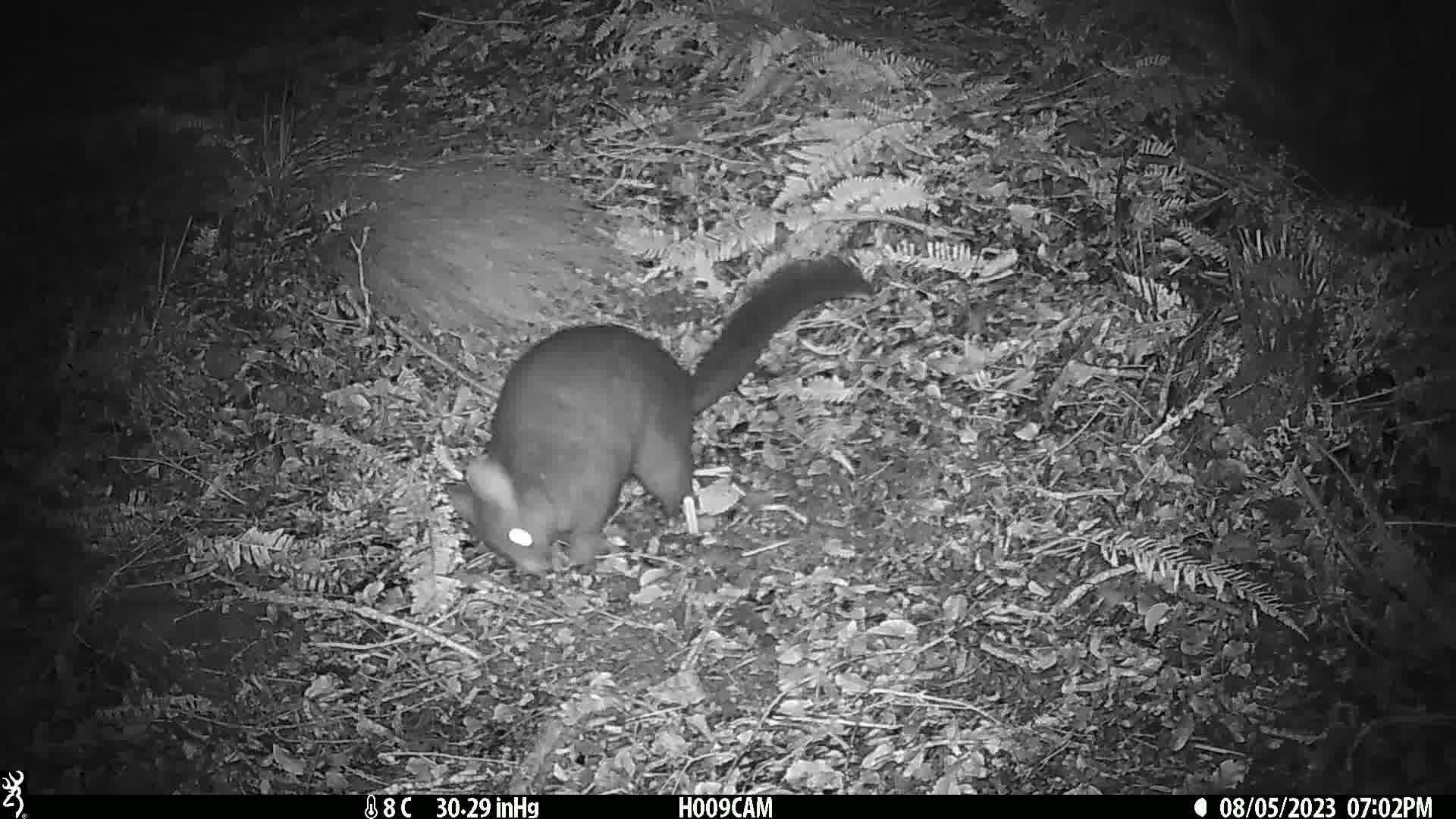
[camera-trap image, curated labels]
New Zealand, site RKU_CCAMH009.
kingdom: Animalia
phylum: Chordata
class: Mammalia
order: Diprotodontia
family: Phalangeridae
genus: Trichosurus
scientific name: Trichosurus vulpecula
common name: common brushtail possum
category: possum